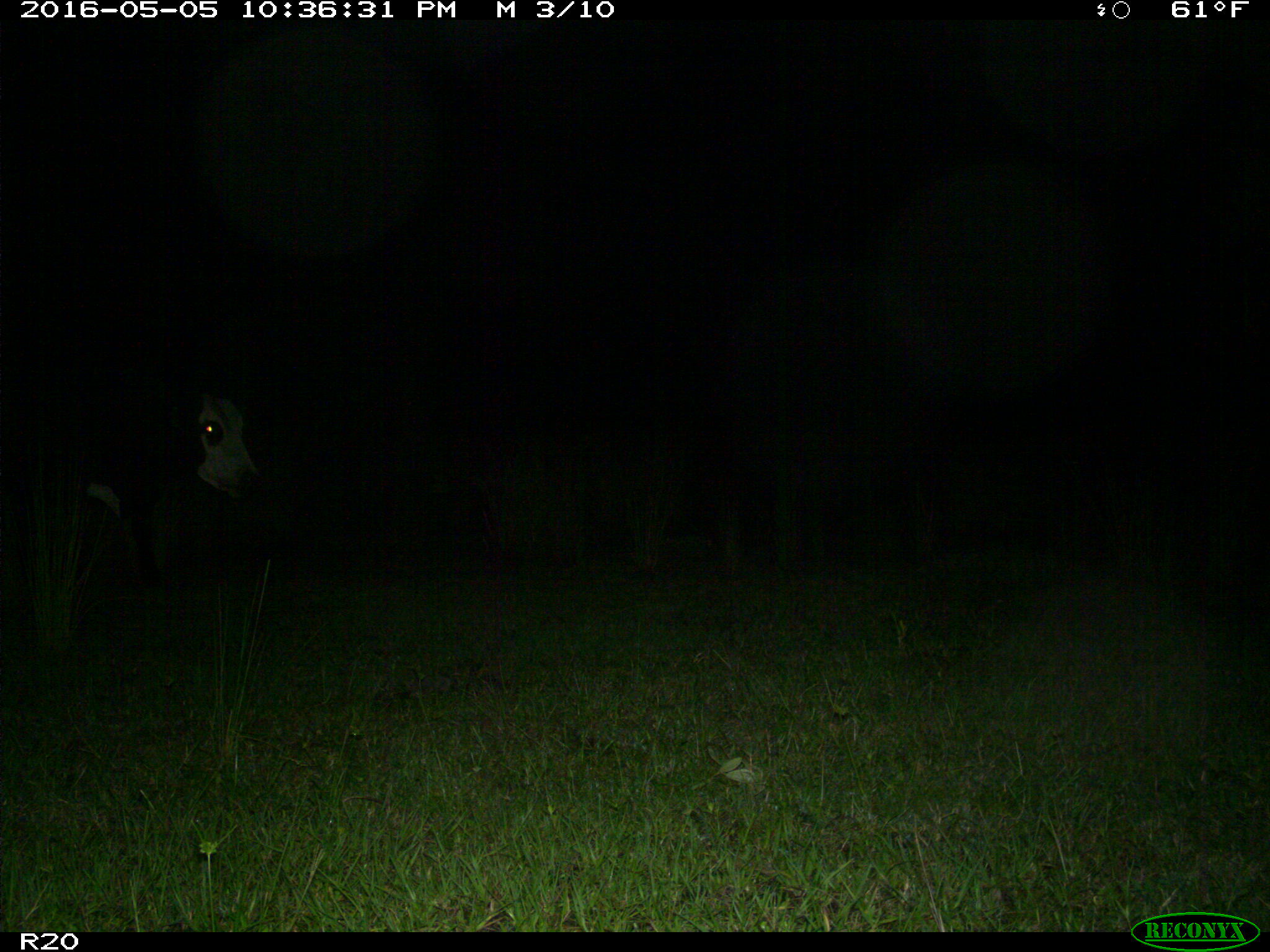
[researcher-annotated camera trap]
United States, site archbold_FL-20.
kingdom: Animalia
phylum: Chordata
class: Mammalia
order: Artiodactyla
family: Bovidae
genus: Bos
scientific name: Bos taurus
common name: domestic cow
Bos taurus (domestic cow).